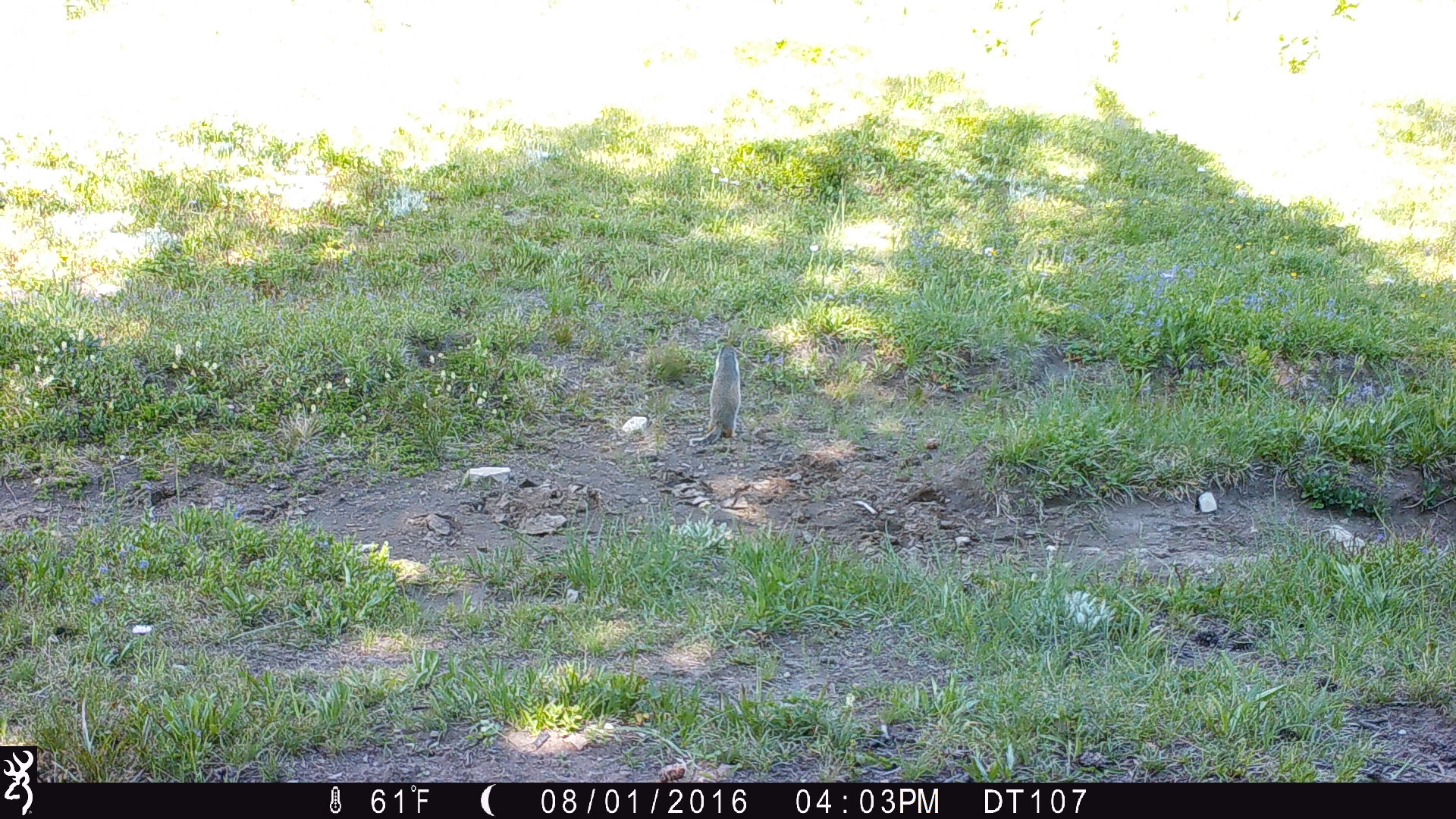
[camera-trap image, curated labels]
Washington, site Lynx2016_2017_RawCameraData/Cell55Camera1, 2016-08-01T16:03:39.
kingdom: Animalia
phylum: Chordata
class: Mammalia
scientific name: Mammalia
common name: small mammal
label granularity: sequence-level